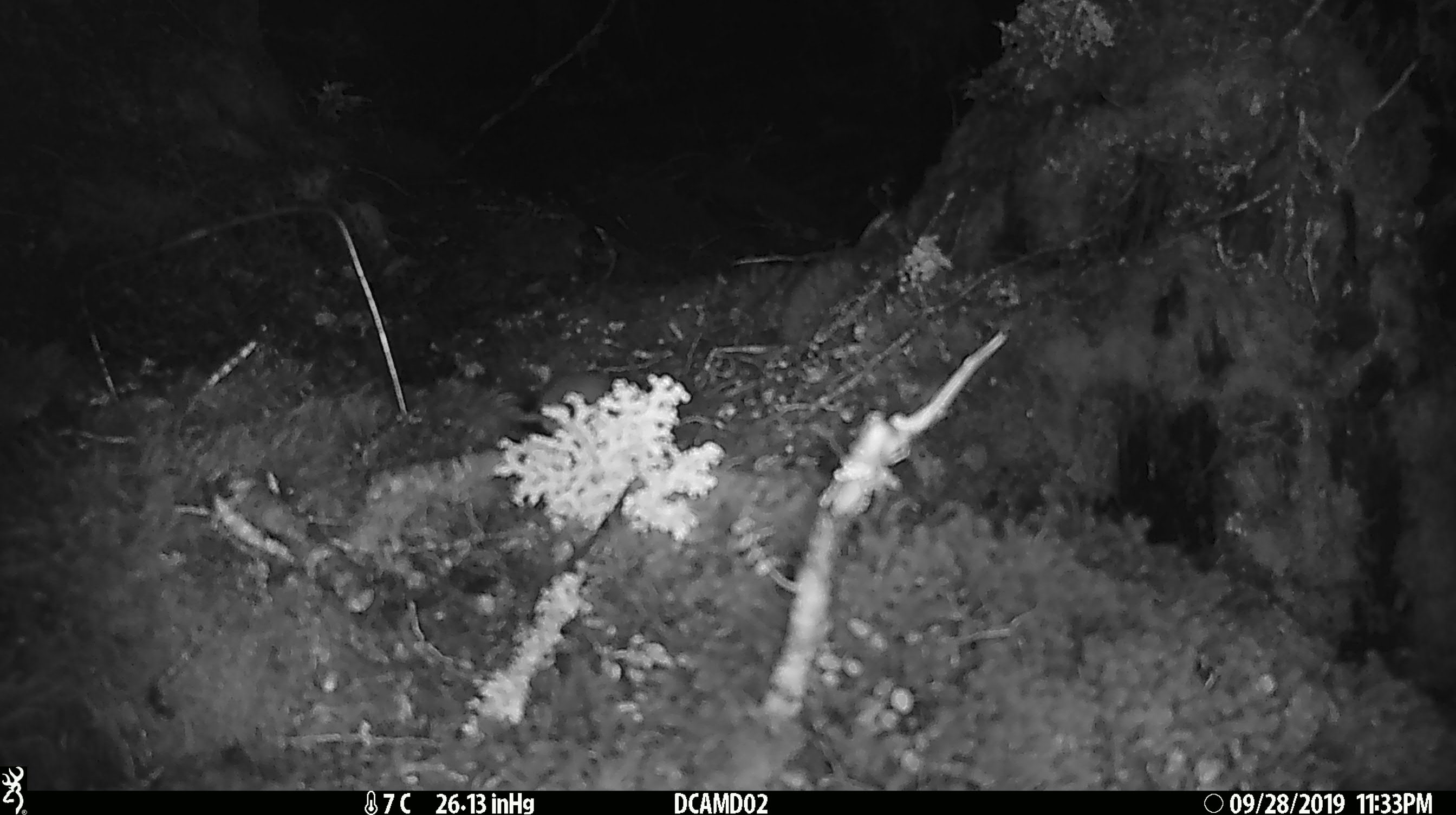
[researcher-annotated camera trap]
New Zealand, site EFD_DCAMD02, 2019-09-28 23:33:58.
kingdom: Animalia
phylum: Chordata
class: Mammalia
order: Rodentia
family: Muridae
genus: Mus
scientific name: Mus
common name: mouse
Mouse (Mus).